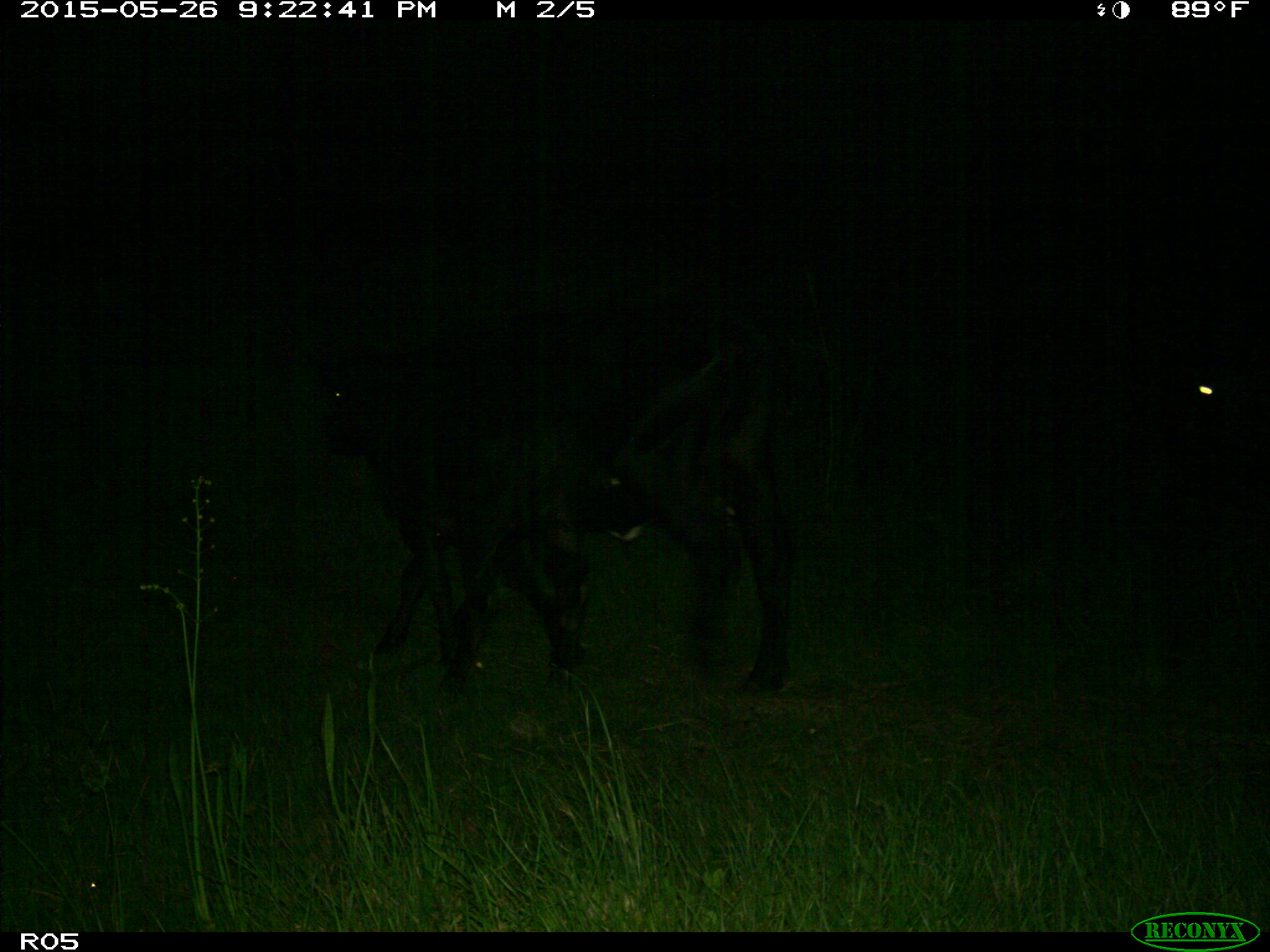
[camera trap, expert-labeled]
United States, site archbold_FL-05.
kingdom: Animalia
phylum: Chordata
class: Mammalia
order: Artiodactyla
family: Bovidae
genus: Bos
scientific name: Bos taurus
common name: domestic cow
Bos taurus (domestic cow).